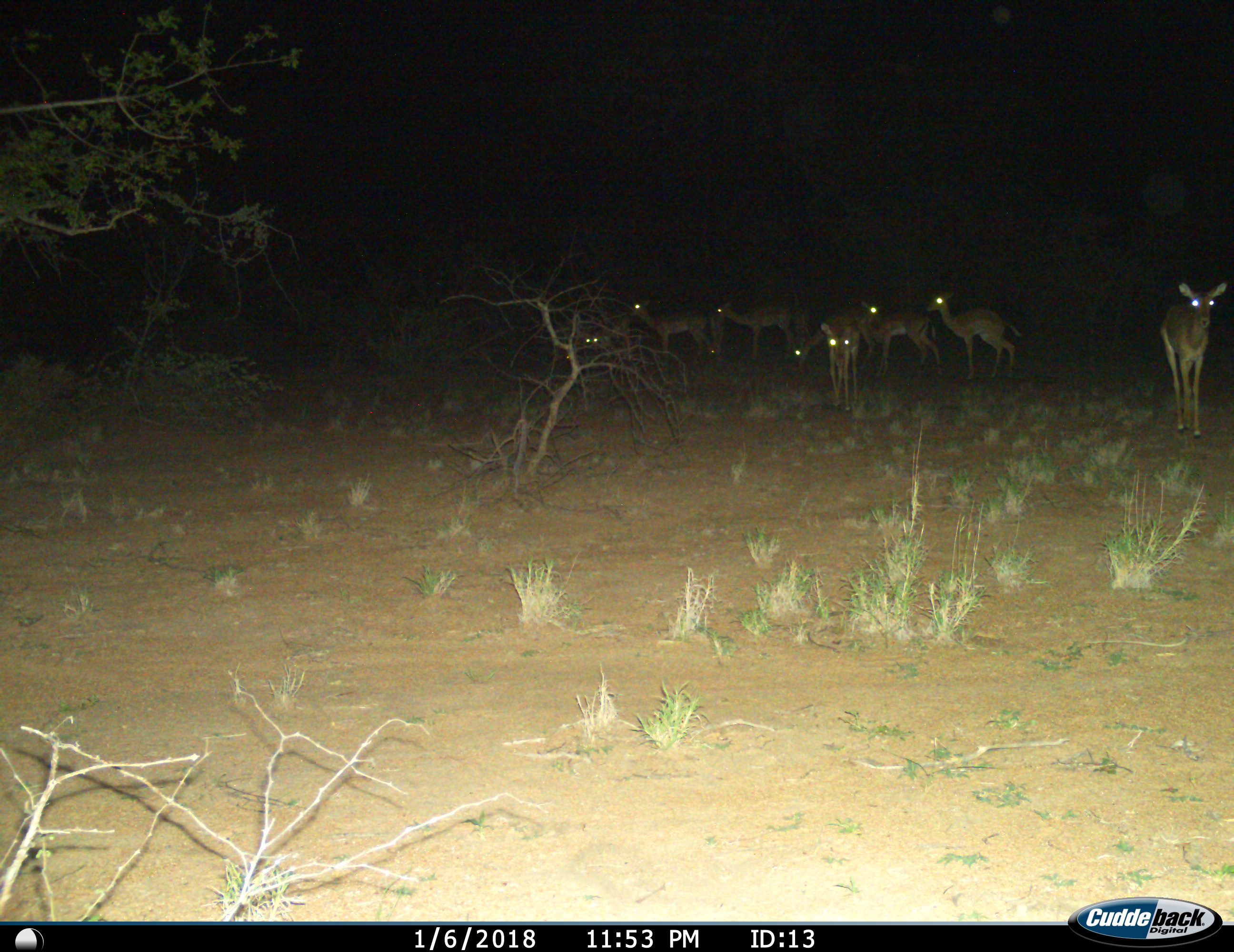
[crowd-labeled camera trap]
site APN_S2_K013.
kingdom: Animalia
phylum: Chordata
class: Mammalia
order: Artiodactyla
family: Bovidae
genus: Aepyceros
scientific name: Aepyceros melampus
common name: impala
Impala (Aepyceros melampus), count 9. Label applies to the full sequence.